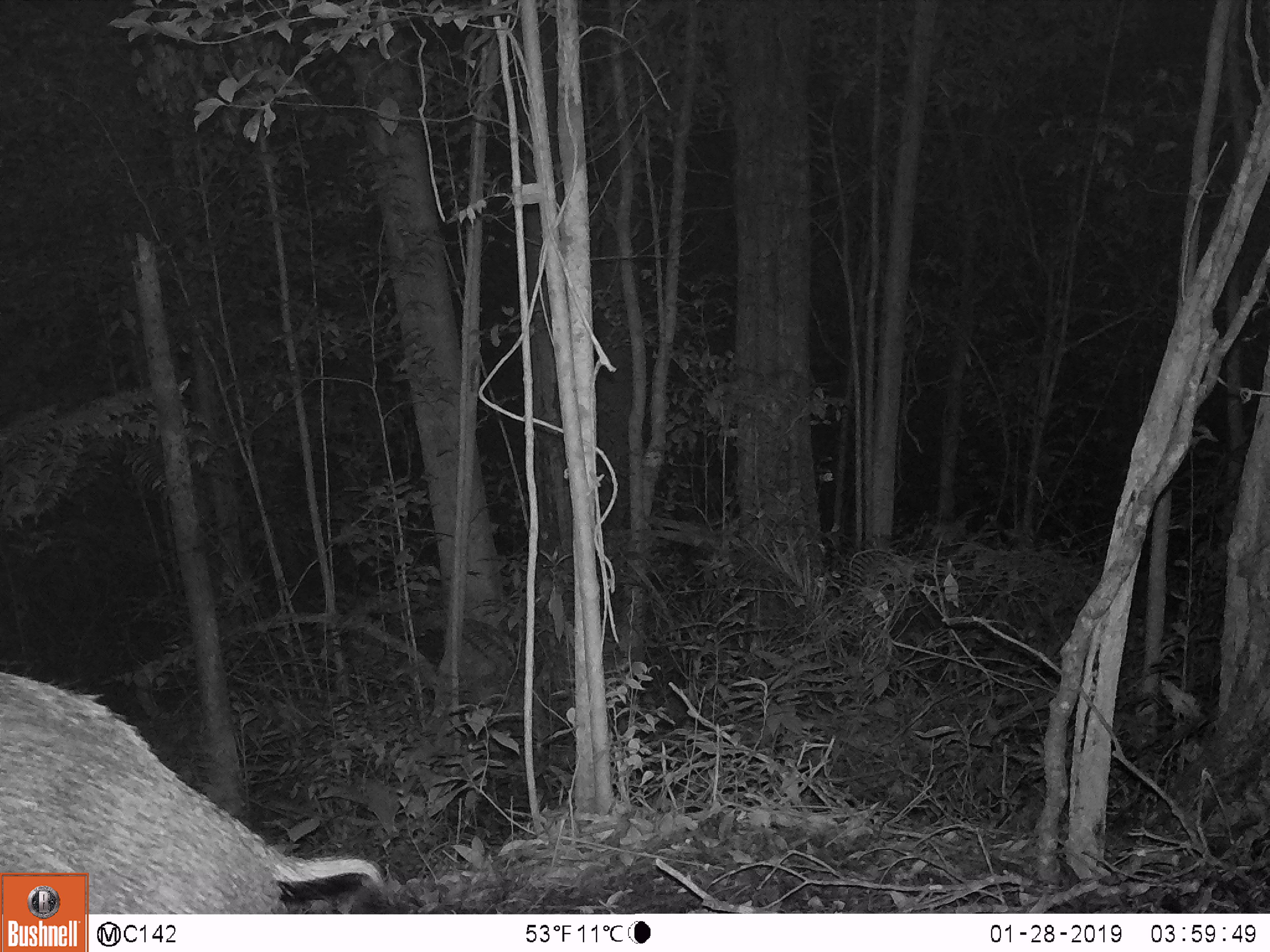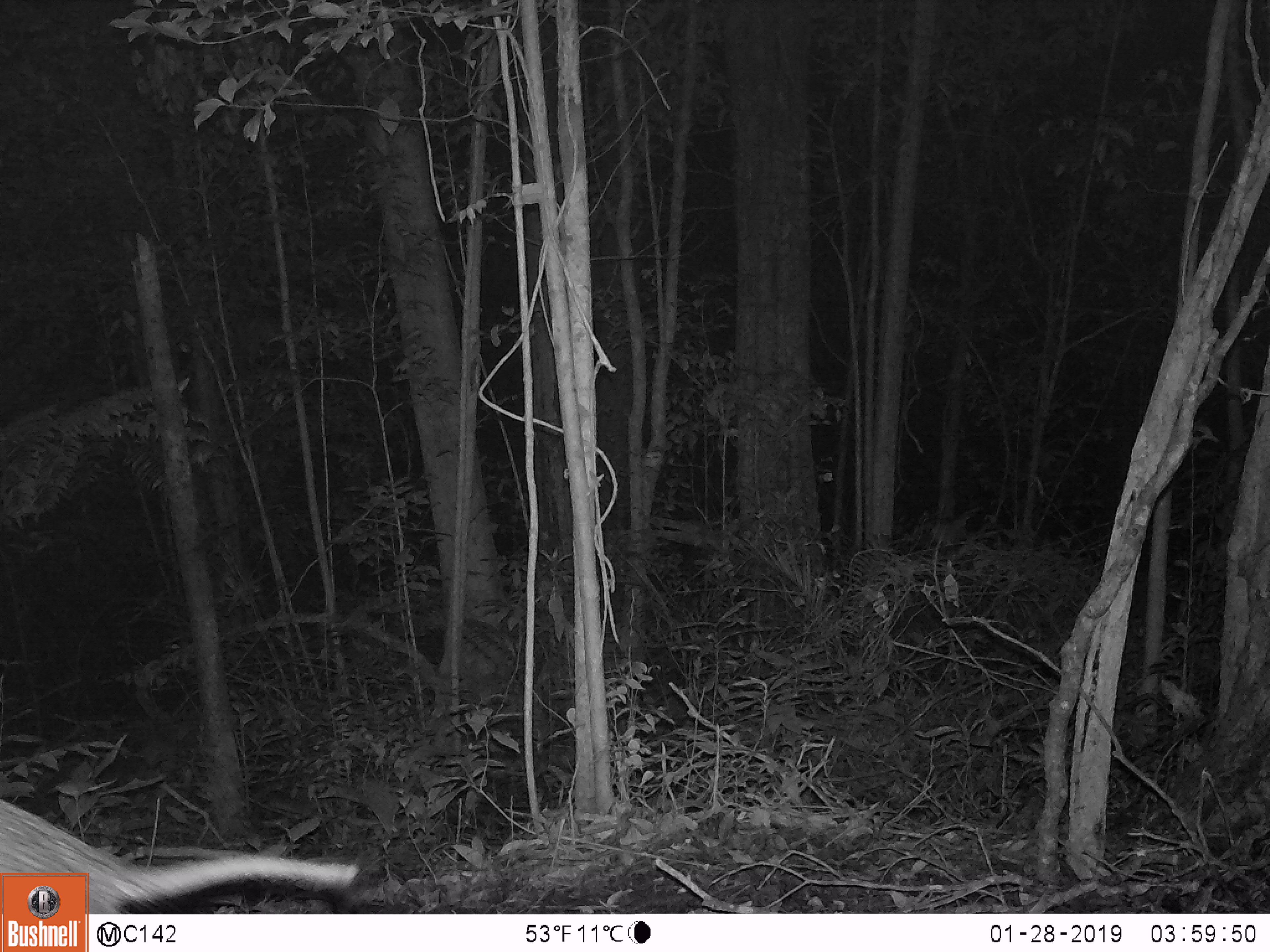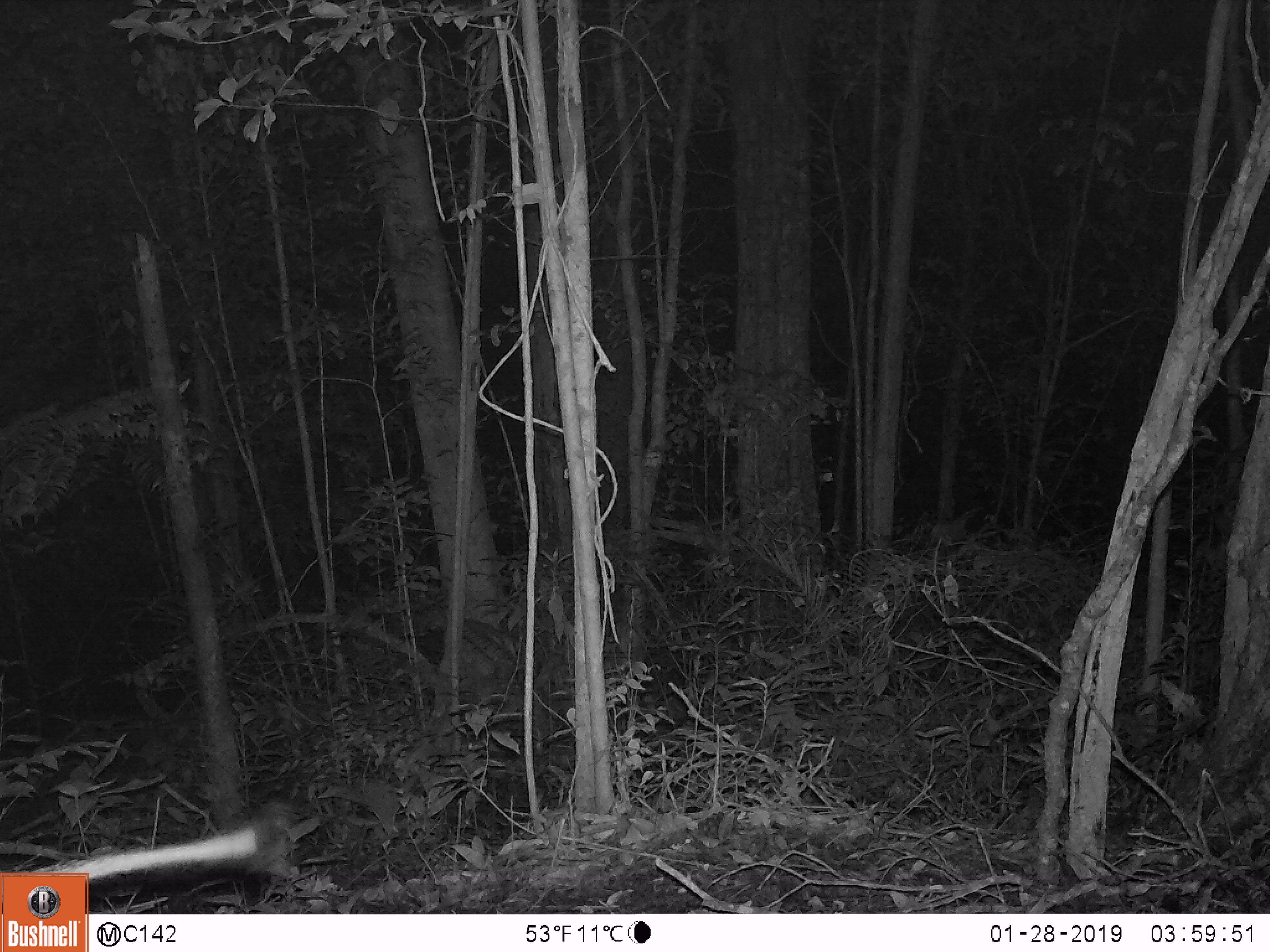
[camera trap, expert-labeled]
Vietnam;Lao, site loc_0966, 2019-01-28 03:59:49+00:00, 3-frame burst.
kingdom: Animalia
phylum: Chordata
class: Mammalia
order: Artiodactyla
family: Suidae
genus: Sus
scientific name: Sus scrofa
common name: eurasian wild pig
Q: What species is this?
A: Eurasian wild pig (Sus scrofa).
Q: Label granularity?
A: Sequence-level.